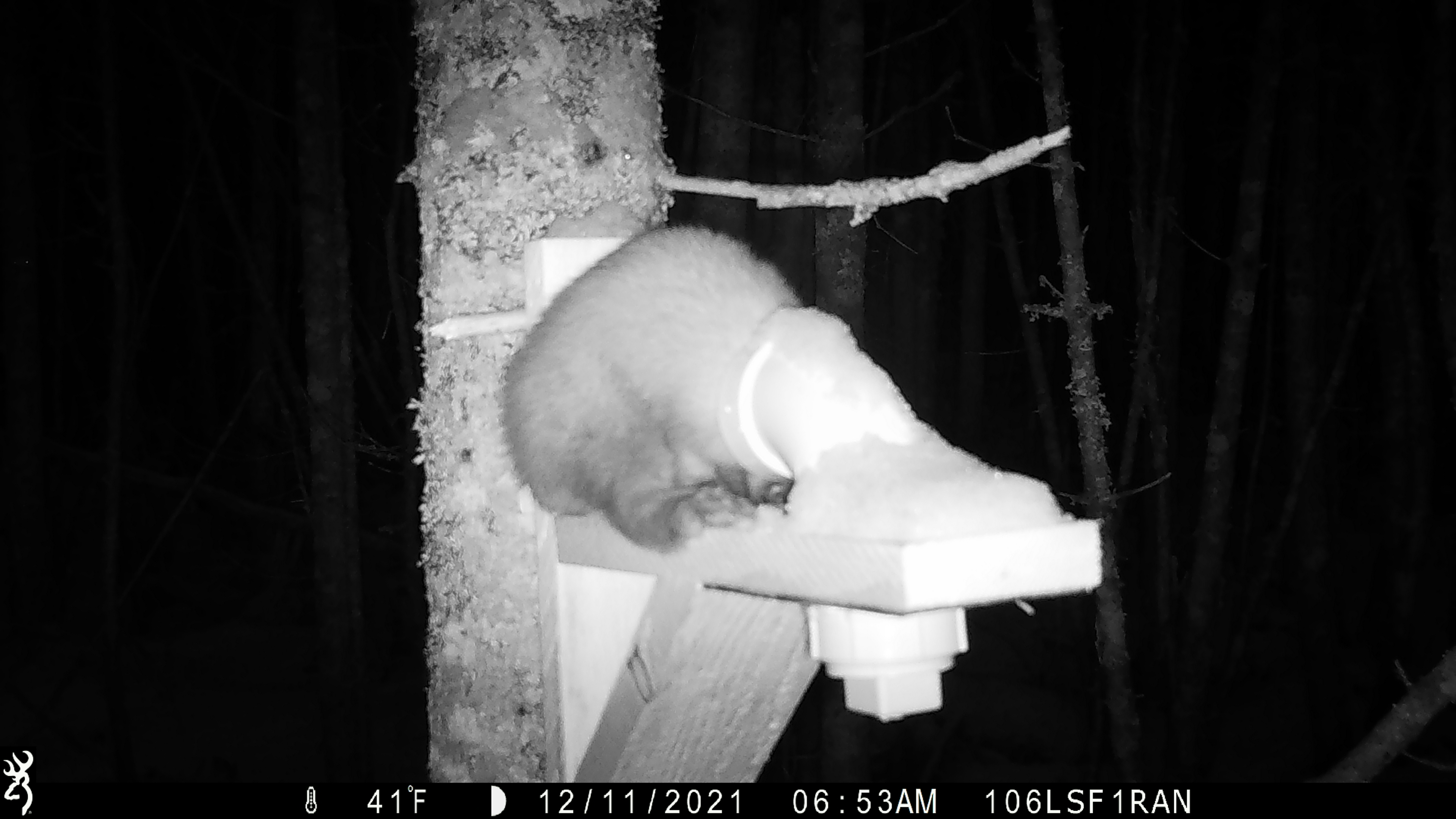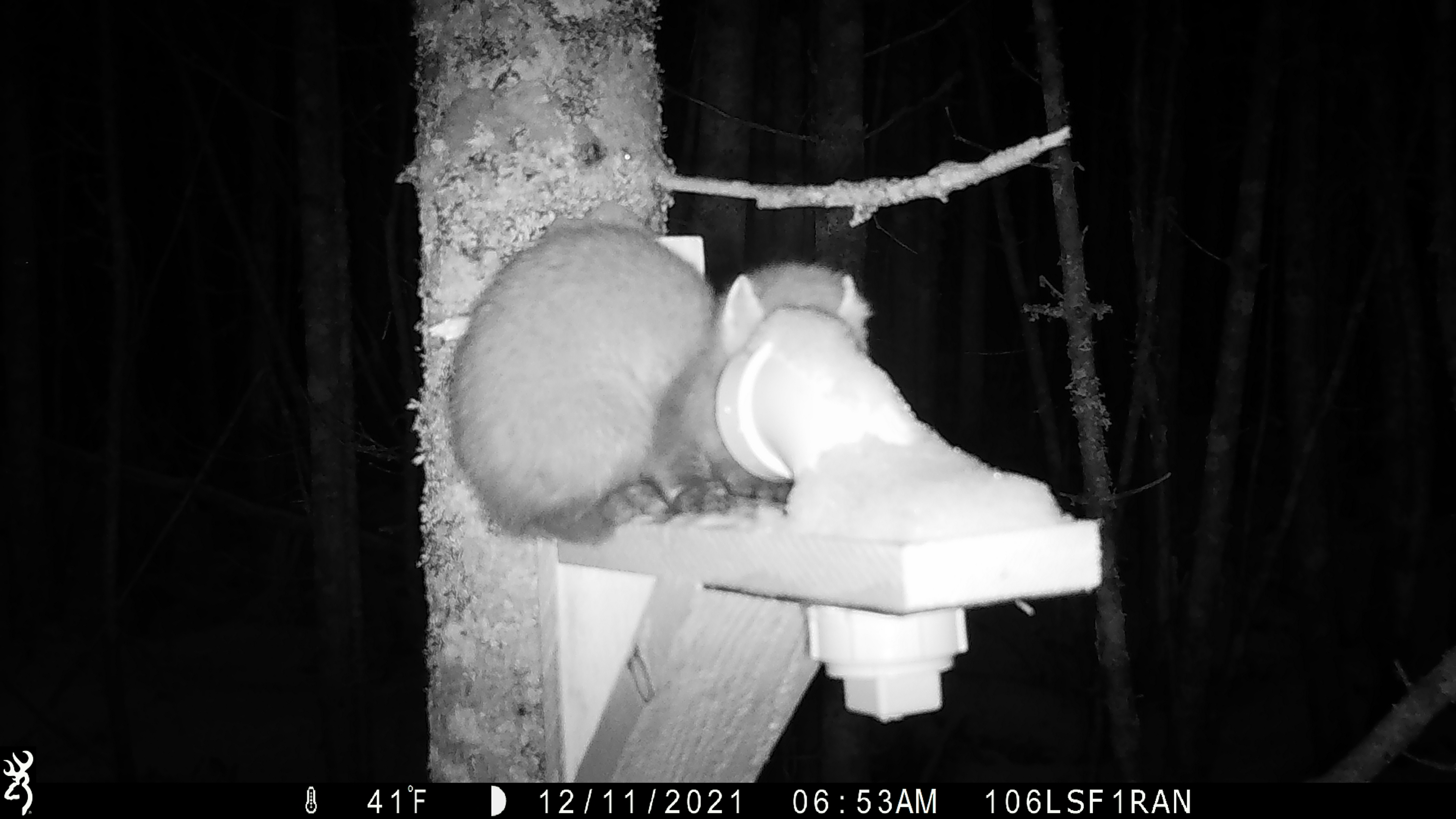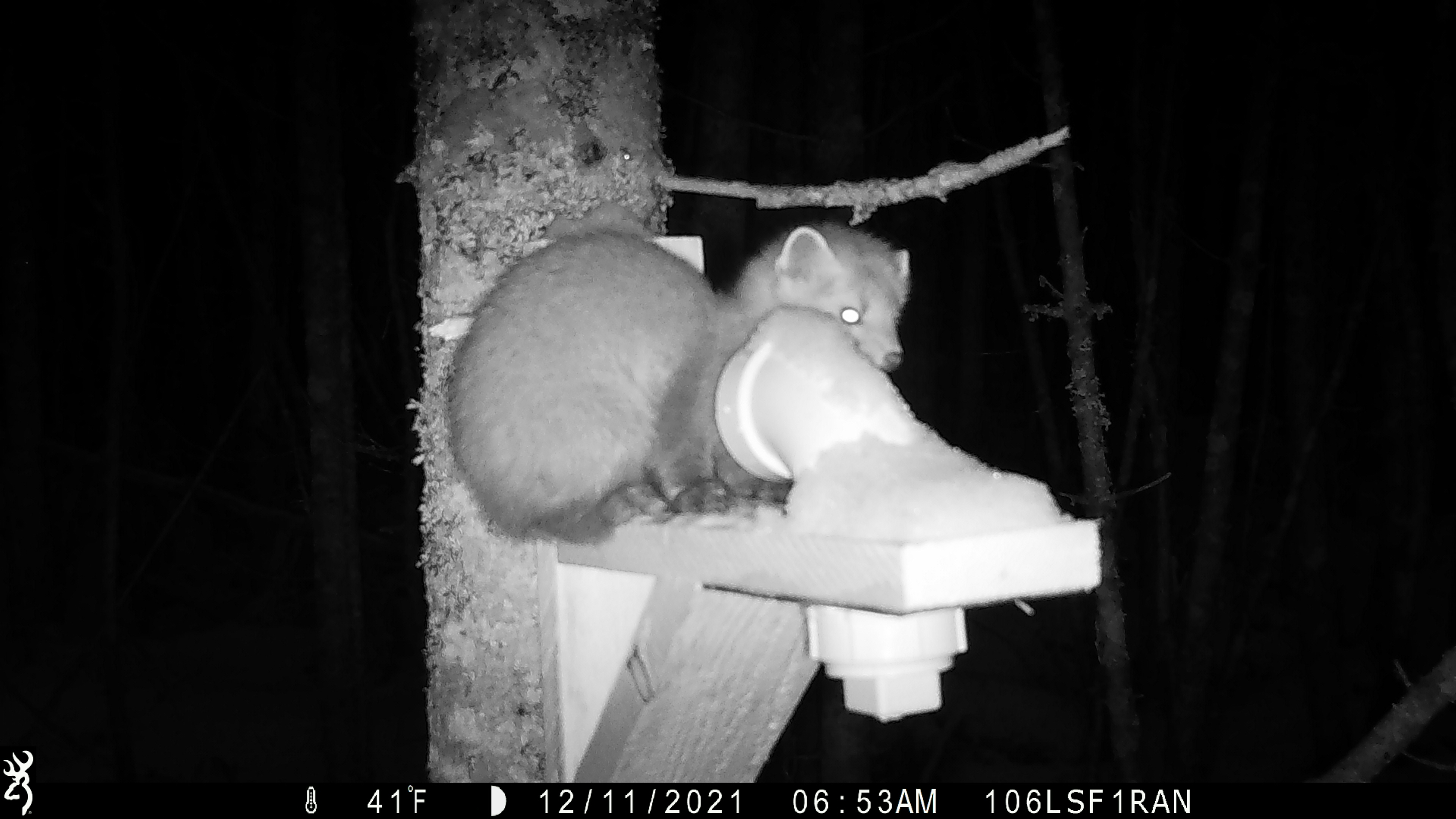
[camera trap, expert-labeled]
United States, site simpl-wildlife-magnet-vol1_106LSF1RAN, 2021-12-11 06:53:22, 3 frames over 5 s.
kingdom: Animalia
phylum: Chordata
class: Mammalia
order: Carnivora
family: Mustelidae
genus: Martes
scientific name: Martes americana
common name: american marten